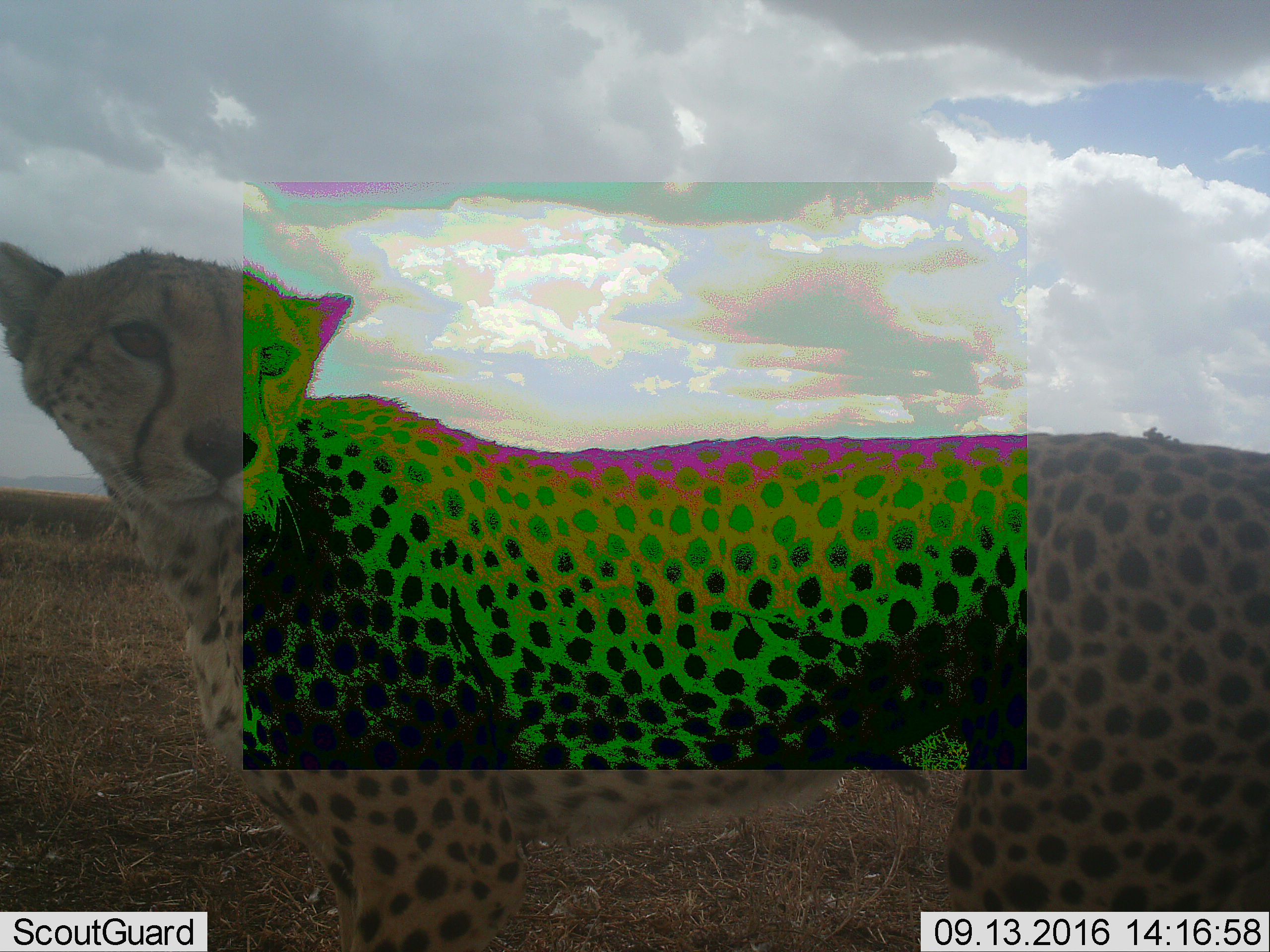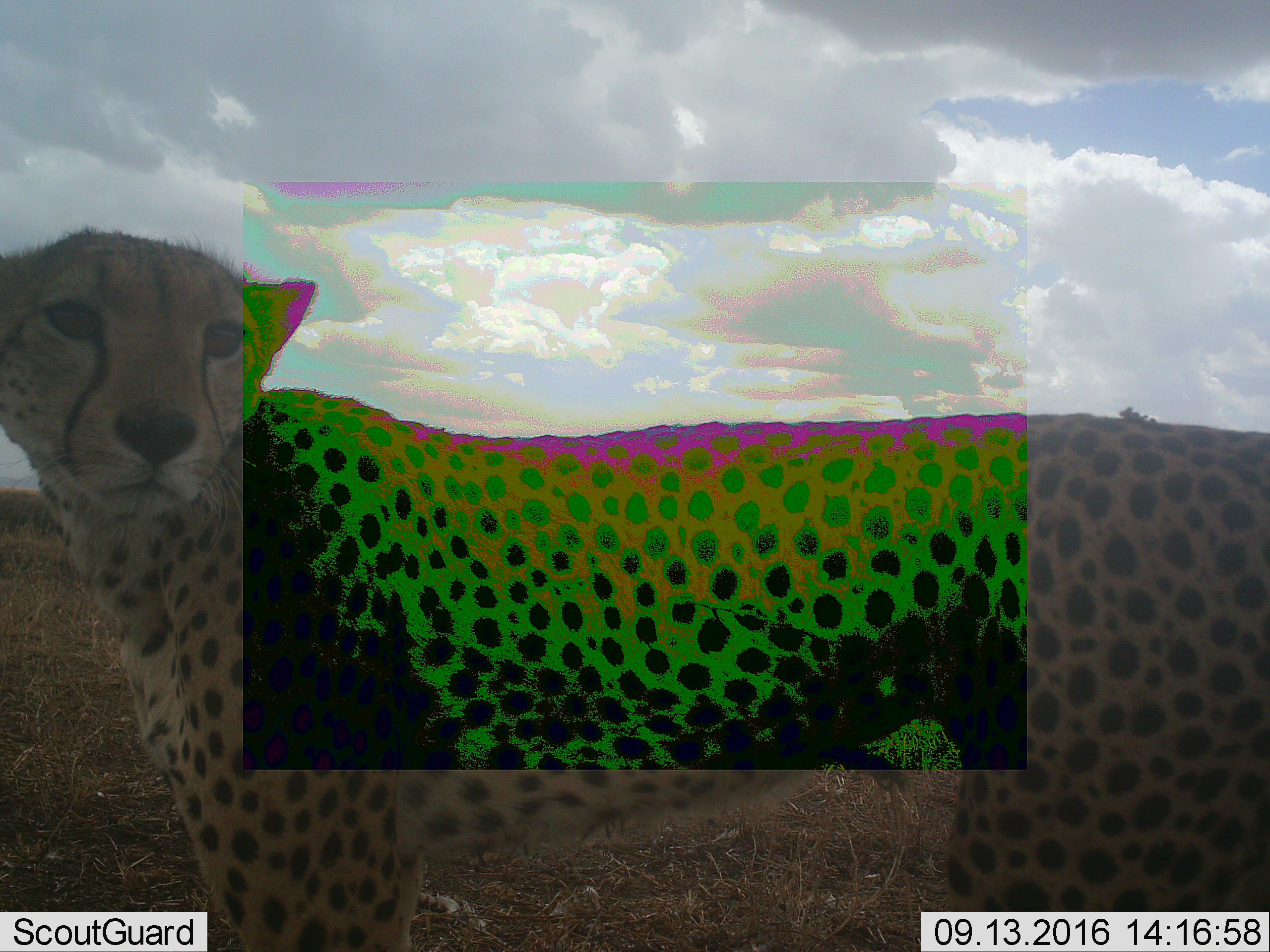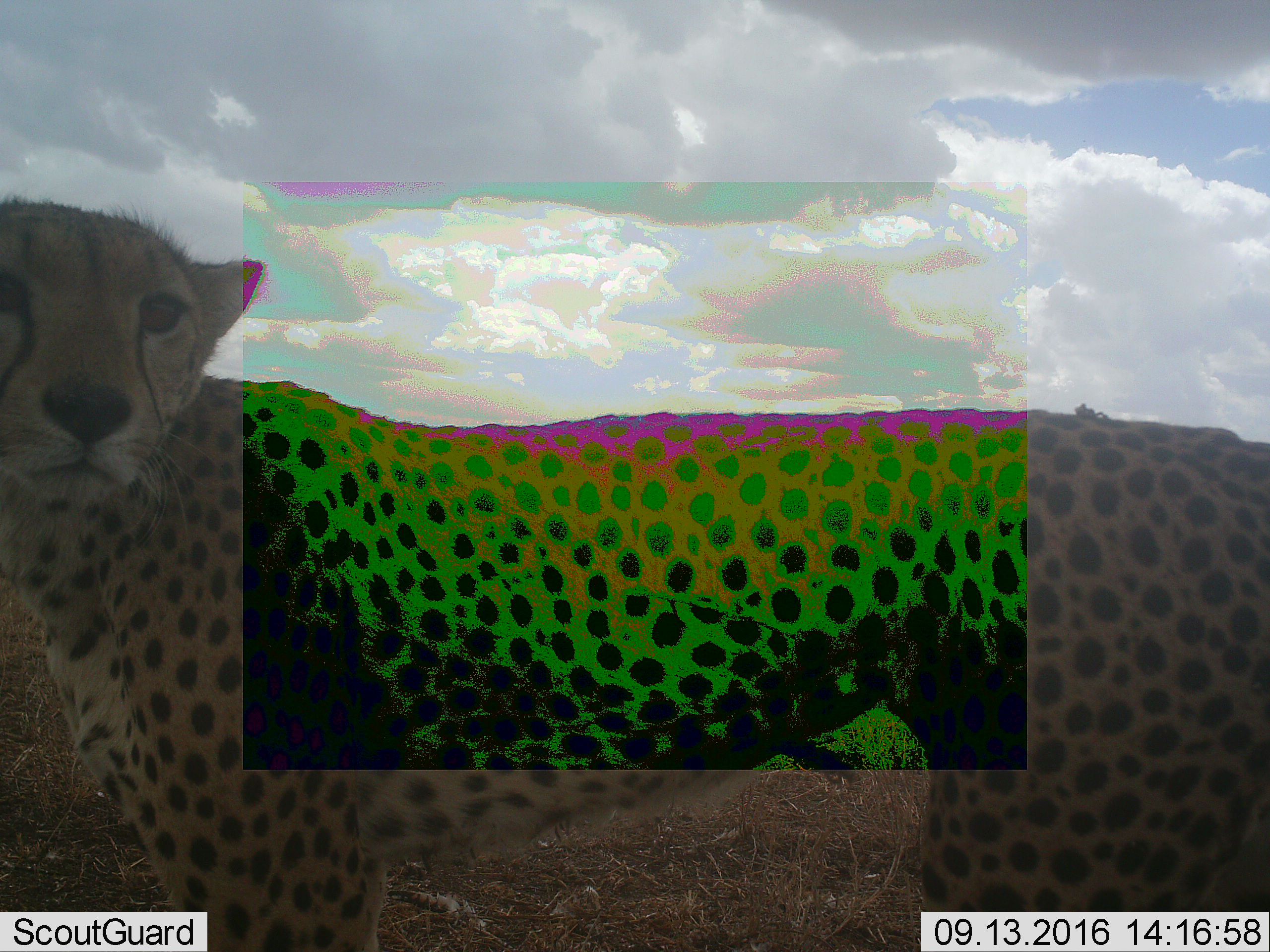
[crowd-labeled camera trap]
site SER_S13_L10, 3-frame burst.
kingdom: Animalia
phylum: Chordata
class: Mammalia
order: Carnivora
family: Felidae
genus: Acinonyx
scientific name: Acinonyx jubatus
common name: cheetah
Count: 1.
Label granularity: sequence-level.